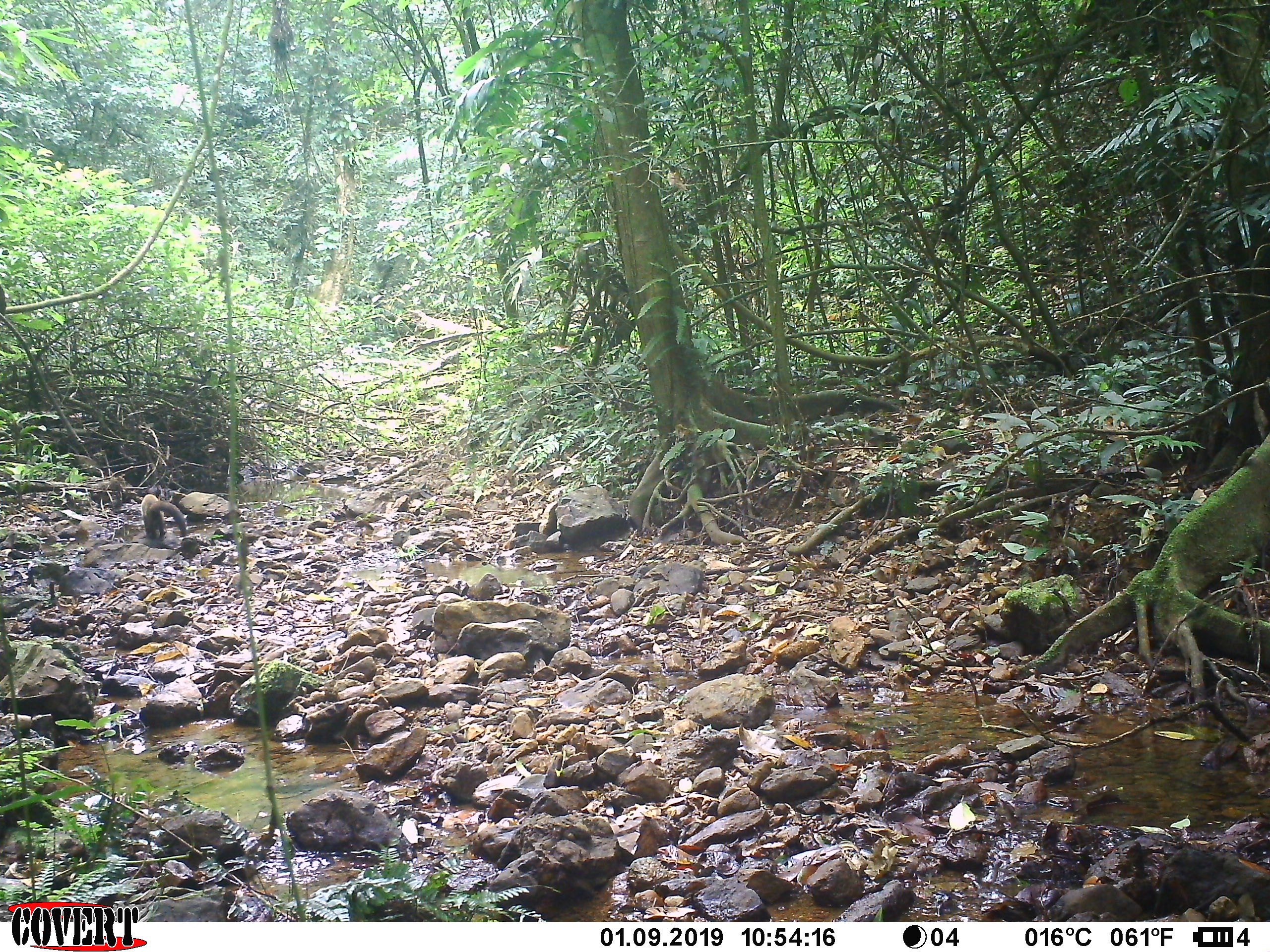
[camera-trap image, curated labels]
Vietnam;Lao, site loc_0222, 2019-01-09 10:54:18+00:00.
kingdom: Animalia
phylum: Chordata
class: Mammalia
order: Carnivora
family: Mustelidae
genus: Martes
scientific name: Martes flavigula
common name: yellow-throated marten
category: yellow throated marten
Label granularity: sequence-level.